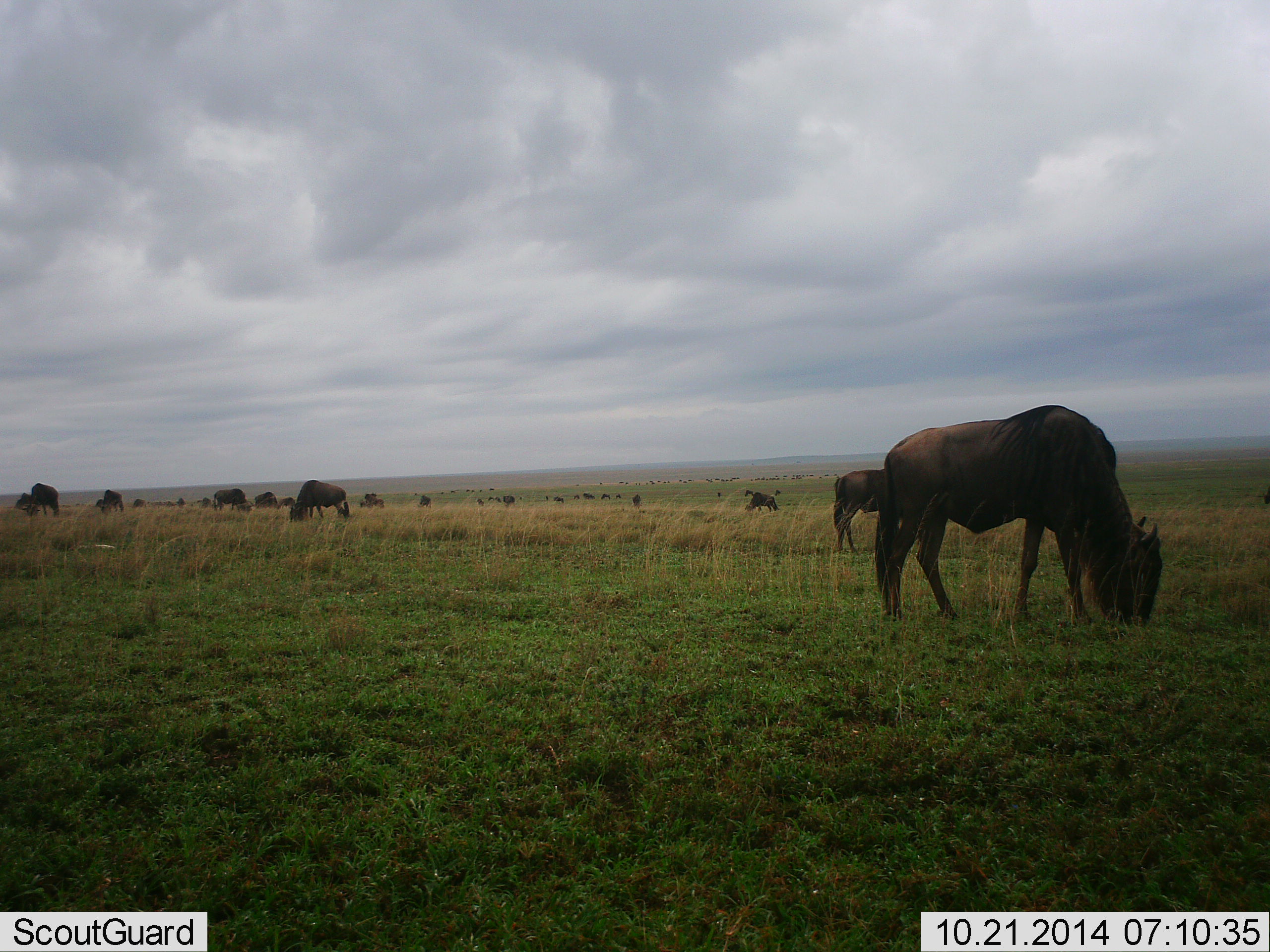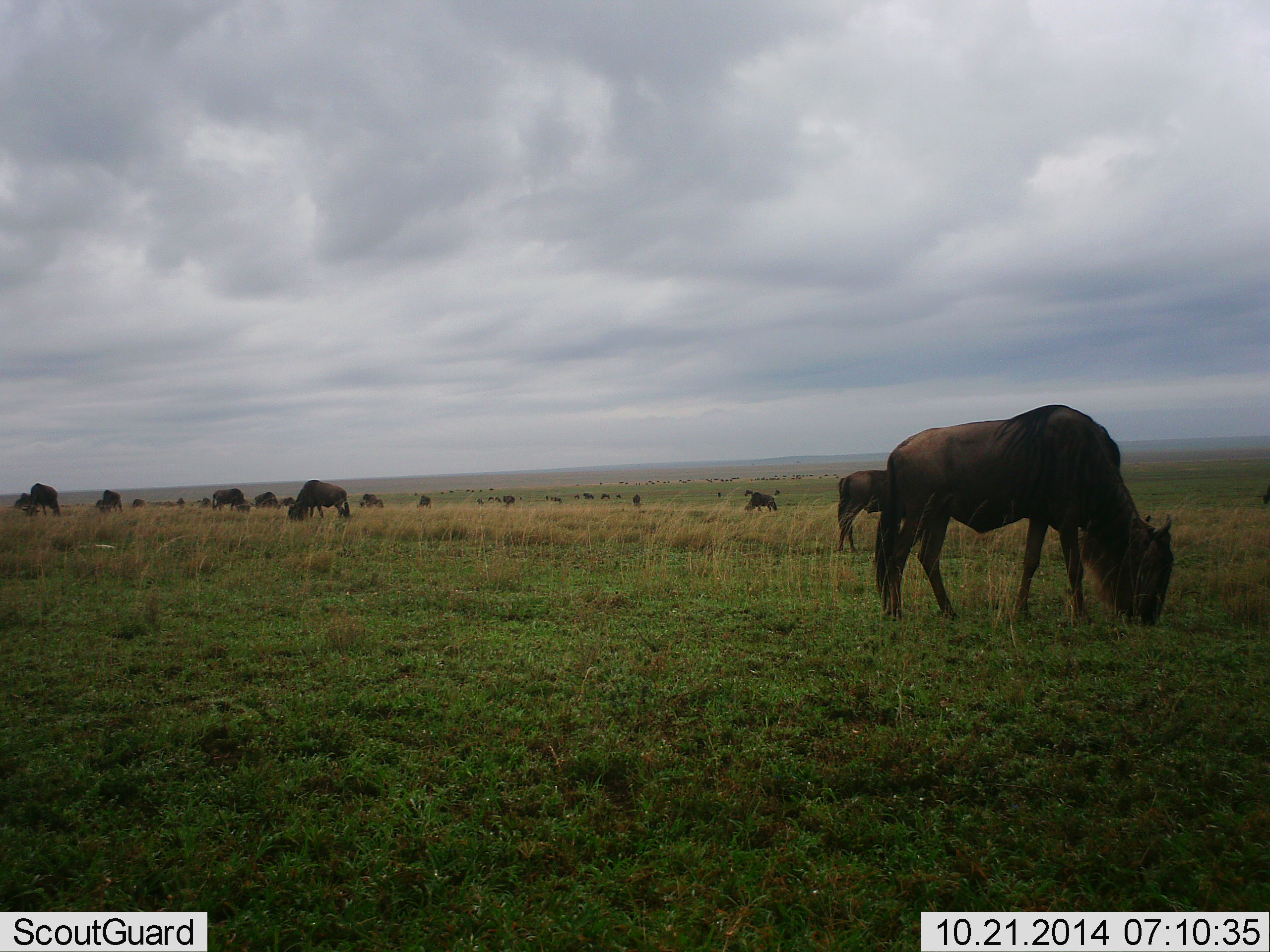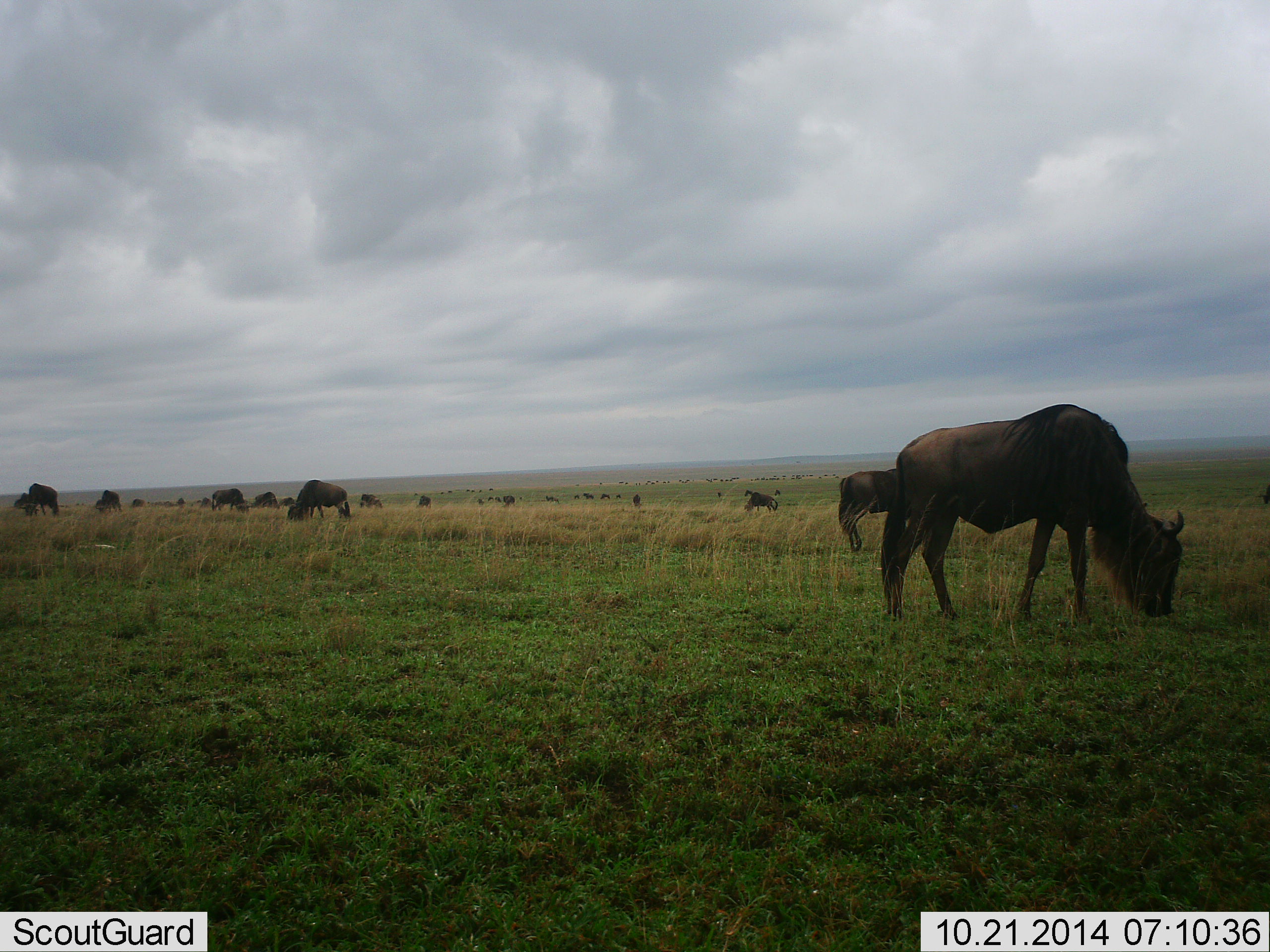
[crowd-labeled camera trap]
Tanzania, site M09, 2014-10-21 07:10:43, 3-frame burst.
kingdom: Animalia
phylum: Chordata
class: Mammalia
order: Artiodactyla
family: Bovidae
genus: Connochaetes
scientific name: Connochaetes taurinus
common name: blue wildebeest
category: wildebeest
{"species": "wildebeest (blue wildebeest) (Connochaetes taurinus)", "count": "11-50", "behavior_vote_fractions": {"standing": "40%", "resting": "10%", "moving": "10%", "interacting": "0%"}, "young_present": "0%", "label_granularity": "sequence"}